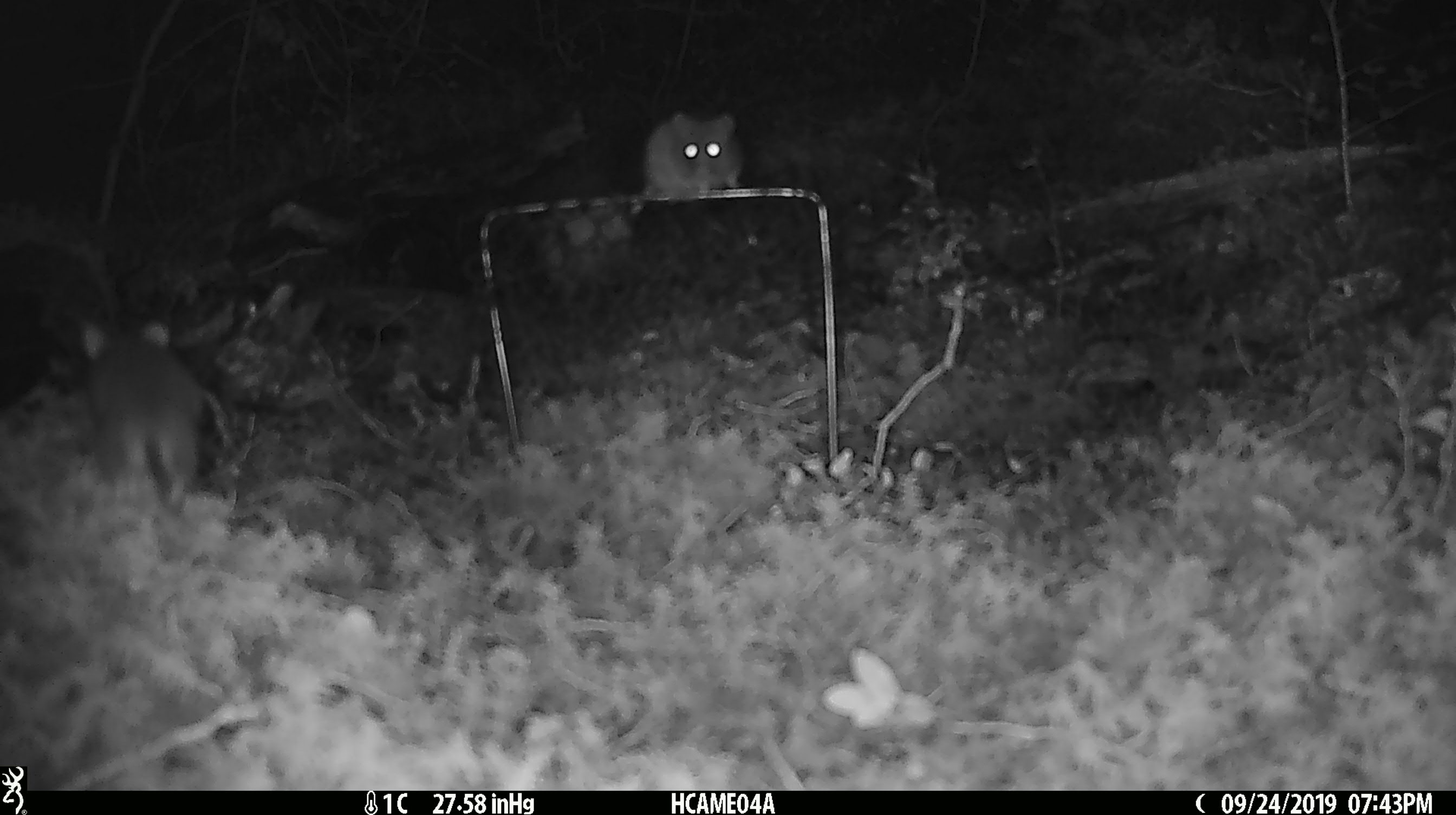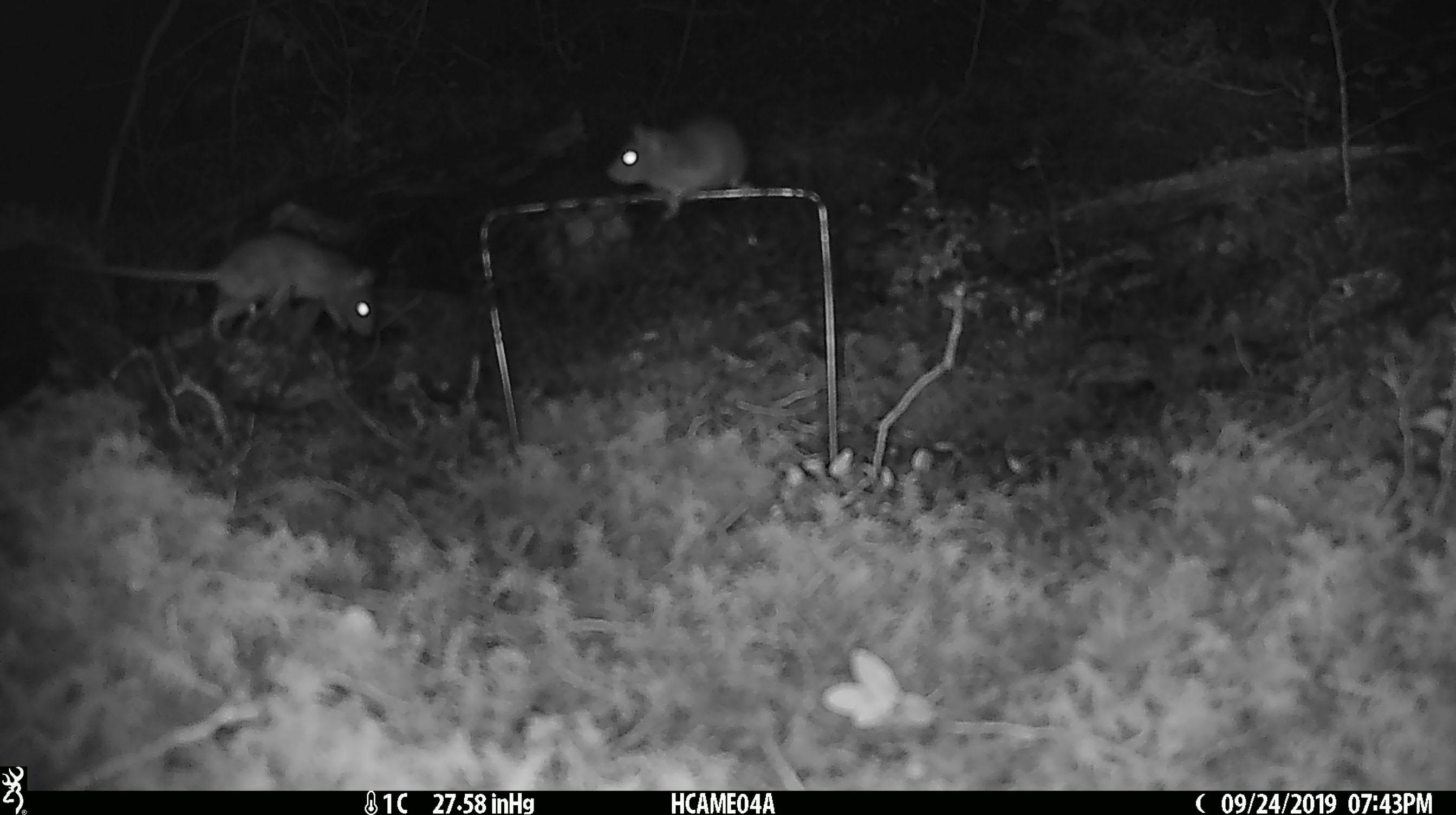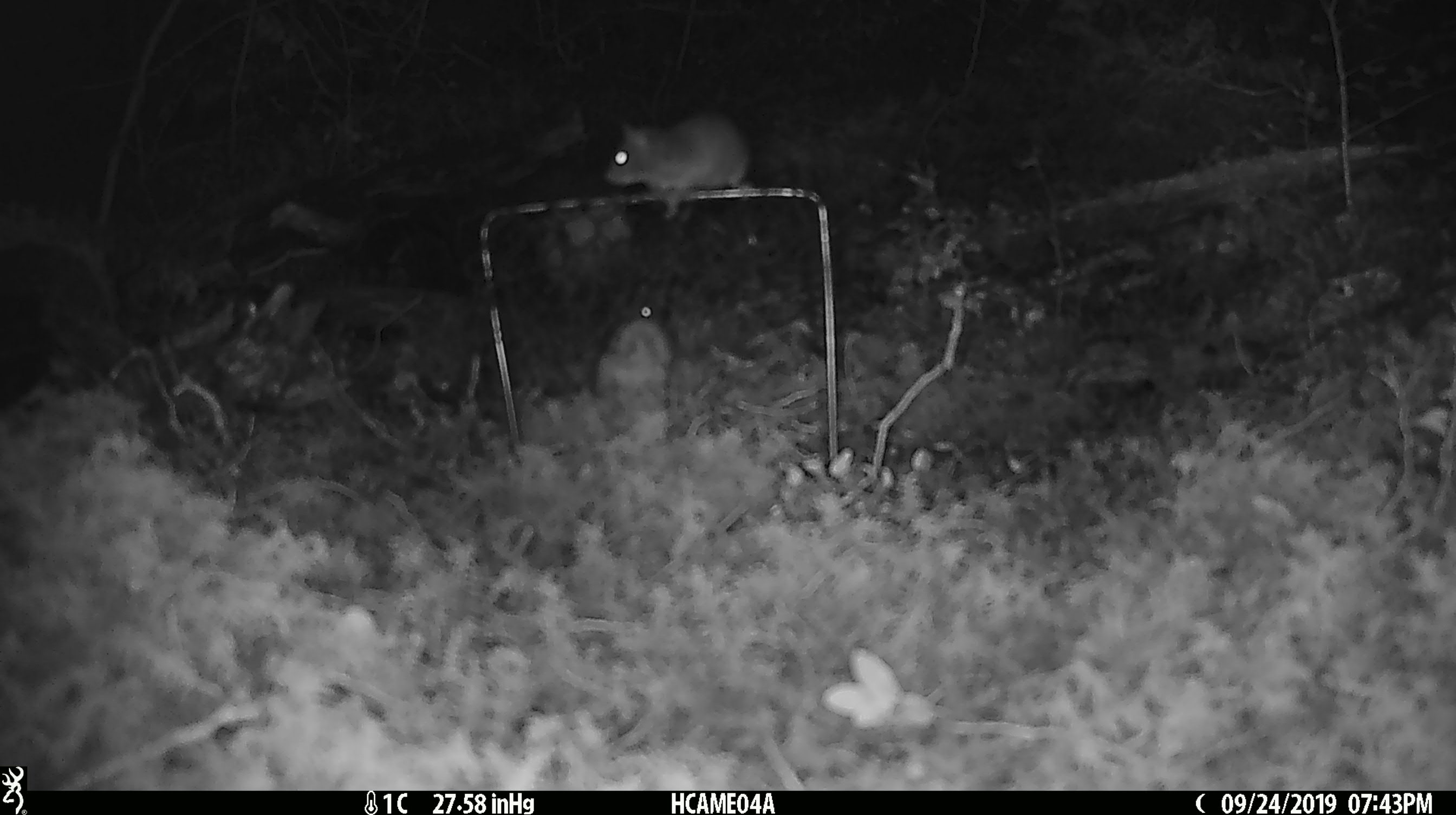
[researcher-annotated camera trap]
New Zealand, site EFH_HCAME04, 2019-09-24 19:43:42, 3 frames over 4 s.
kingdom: Animalia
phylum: Chordata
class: Mammalia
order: Rodentia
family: Muridae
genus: Mus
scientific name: Mus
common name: mouse